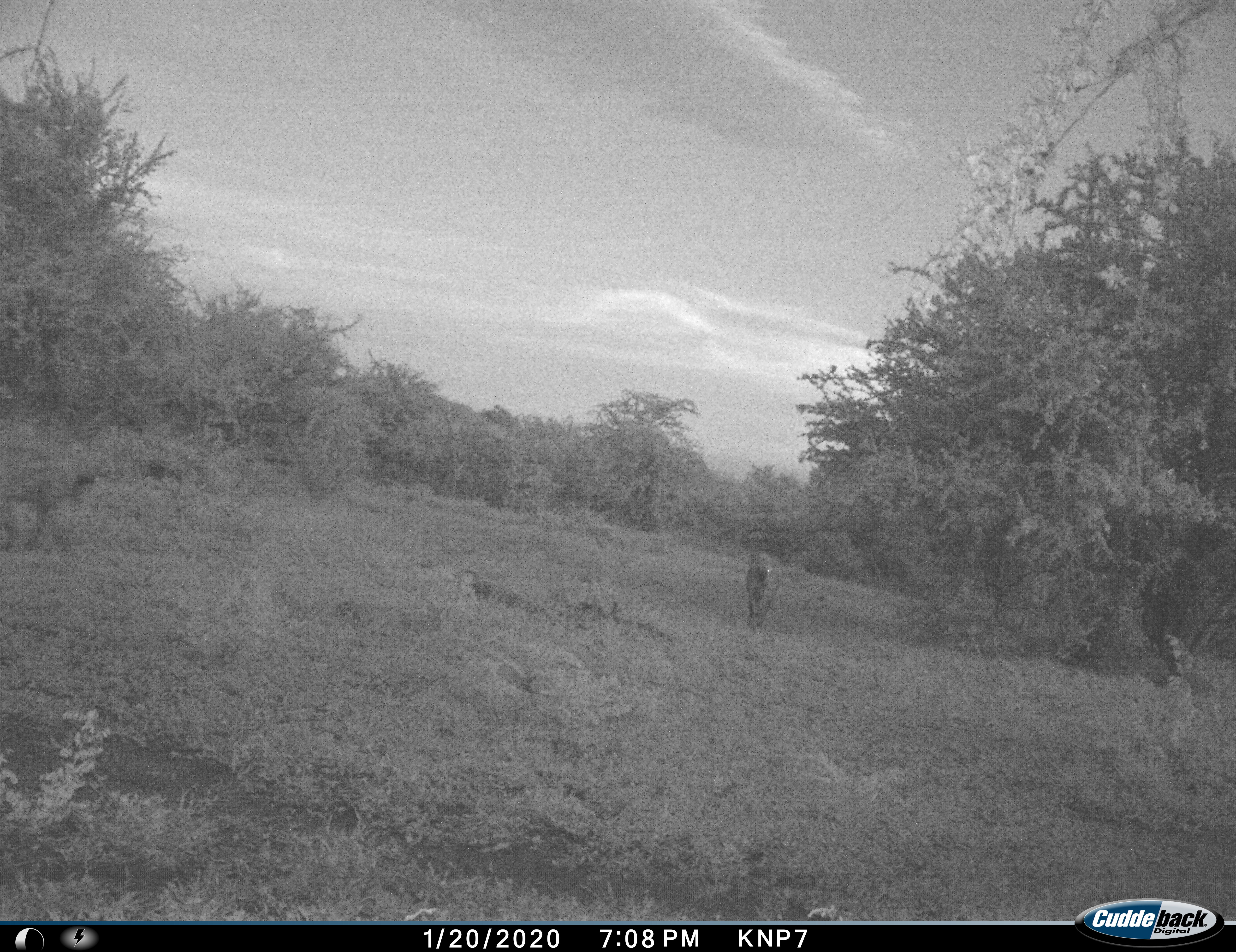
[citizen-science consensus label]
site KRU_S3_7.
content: unidentified animal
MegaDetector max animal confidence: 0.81